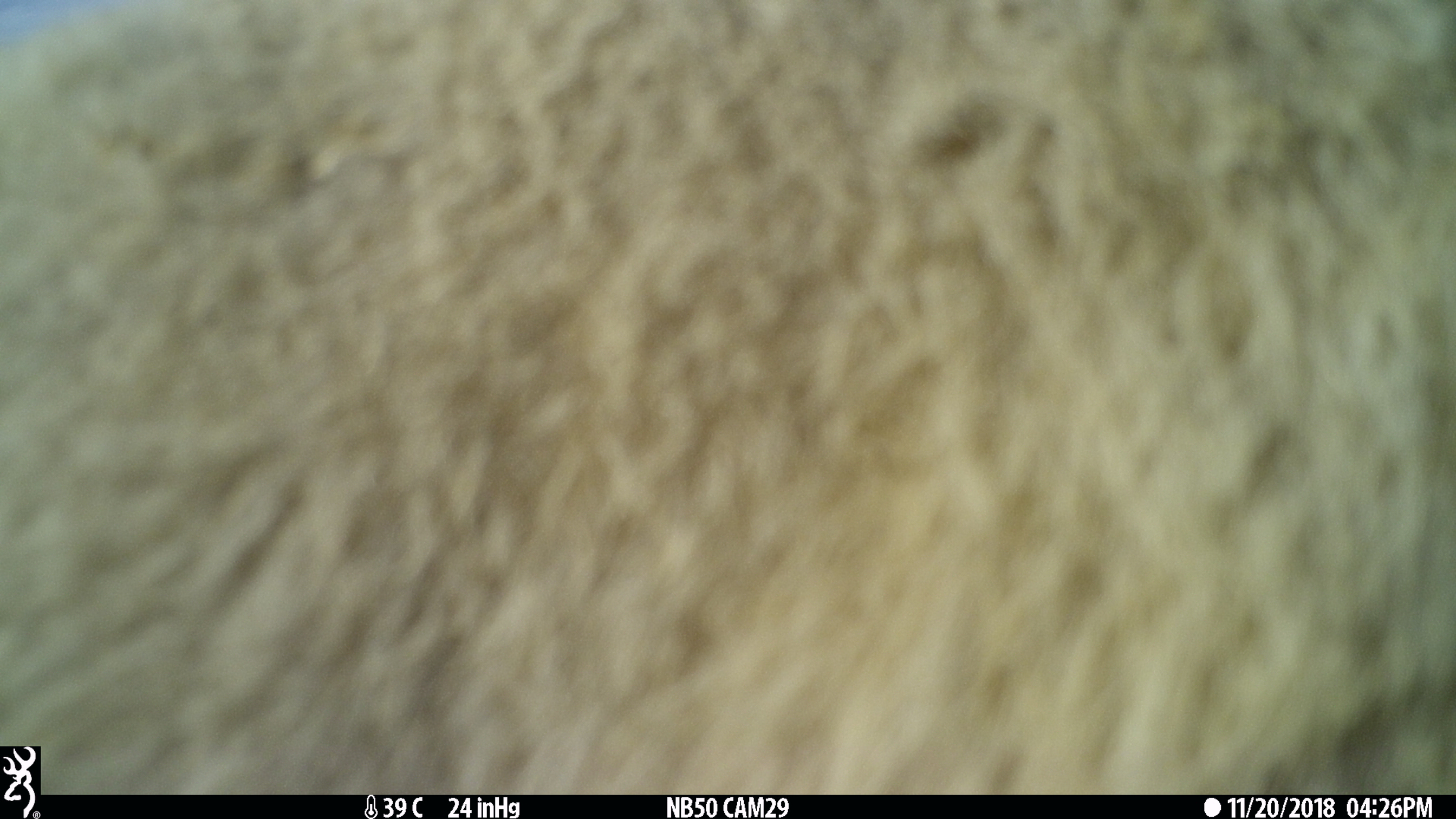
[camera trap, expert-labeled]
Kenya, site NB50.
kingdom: Animalia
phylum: Chordata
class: Mammalia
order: Artiodactyla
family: Bovidae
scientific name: Bovidae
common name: sheep or goat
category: shoat